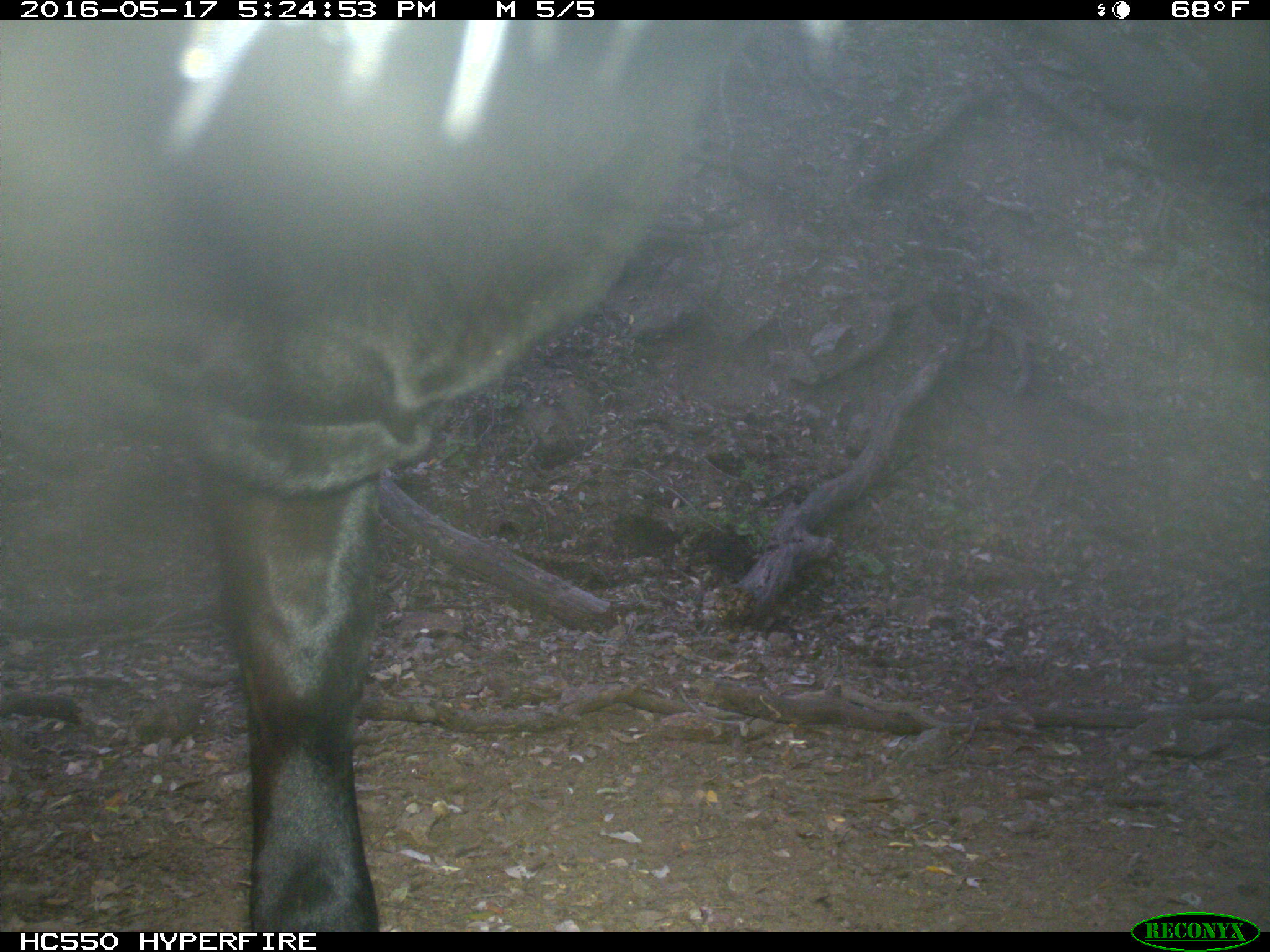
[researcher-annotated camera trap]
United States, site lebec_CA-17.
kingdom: Animalia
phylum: Chordata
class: Mammalia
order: Artiodactyla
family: Bovidae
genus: Bos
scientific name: Bos taurus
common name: domestic cow